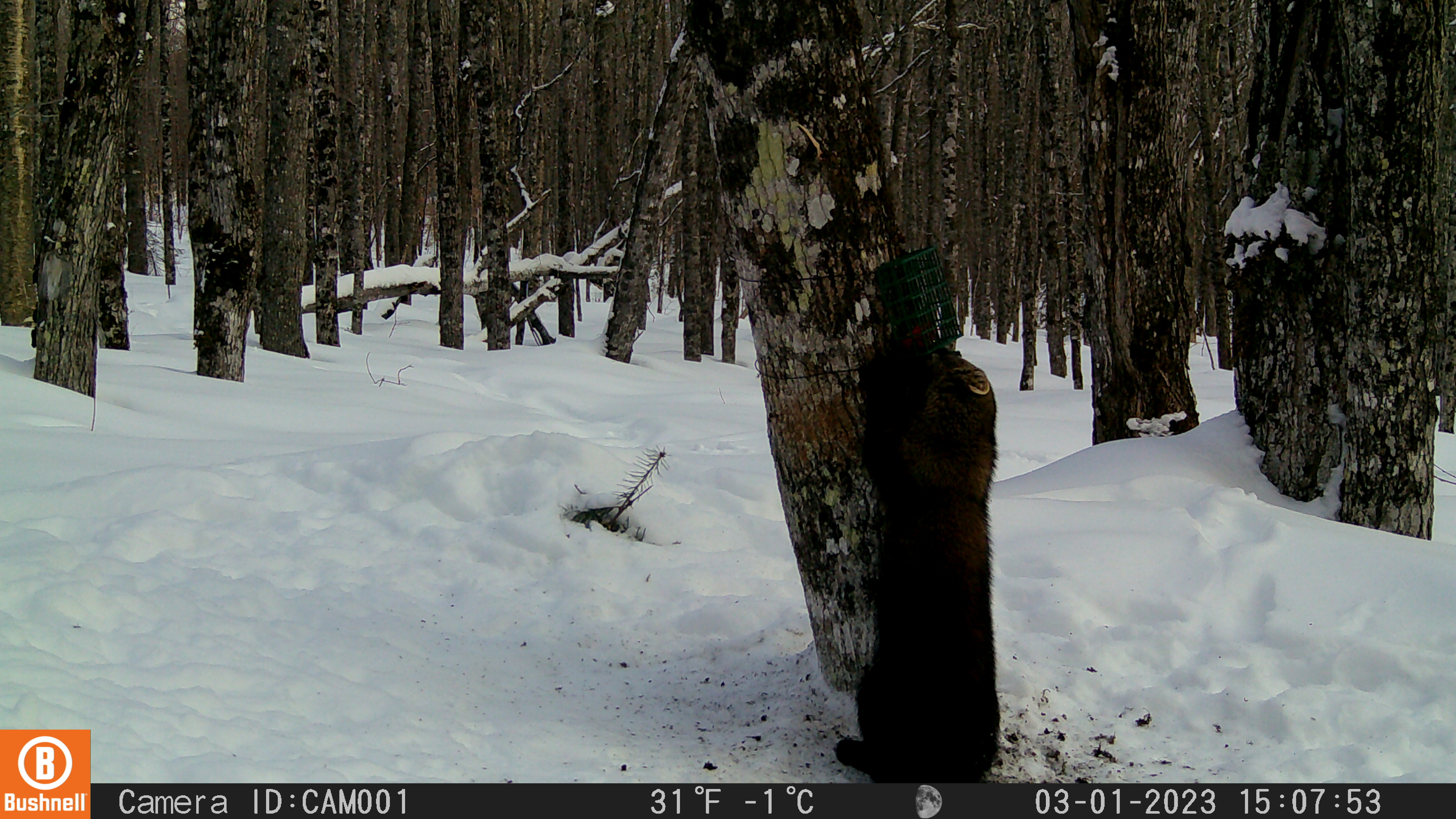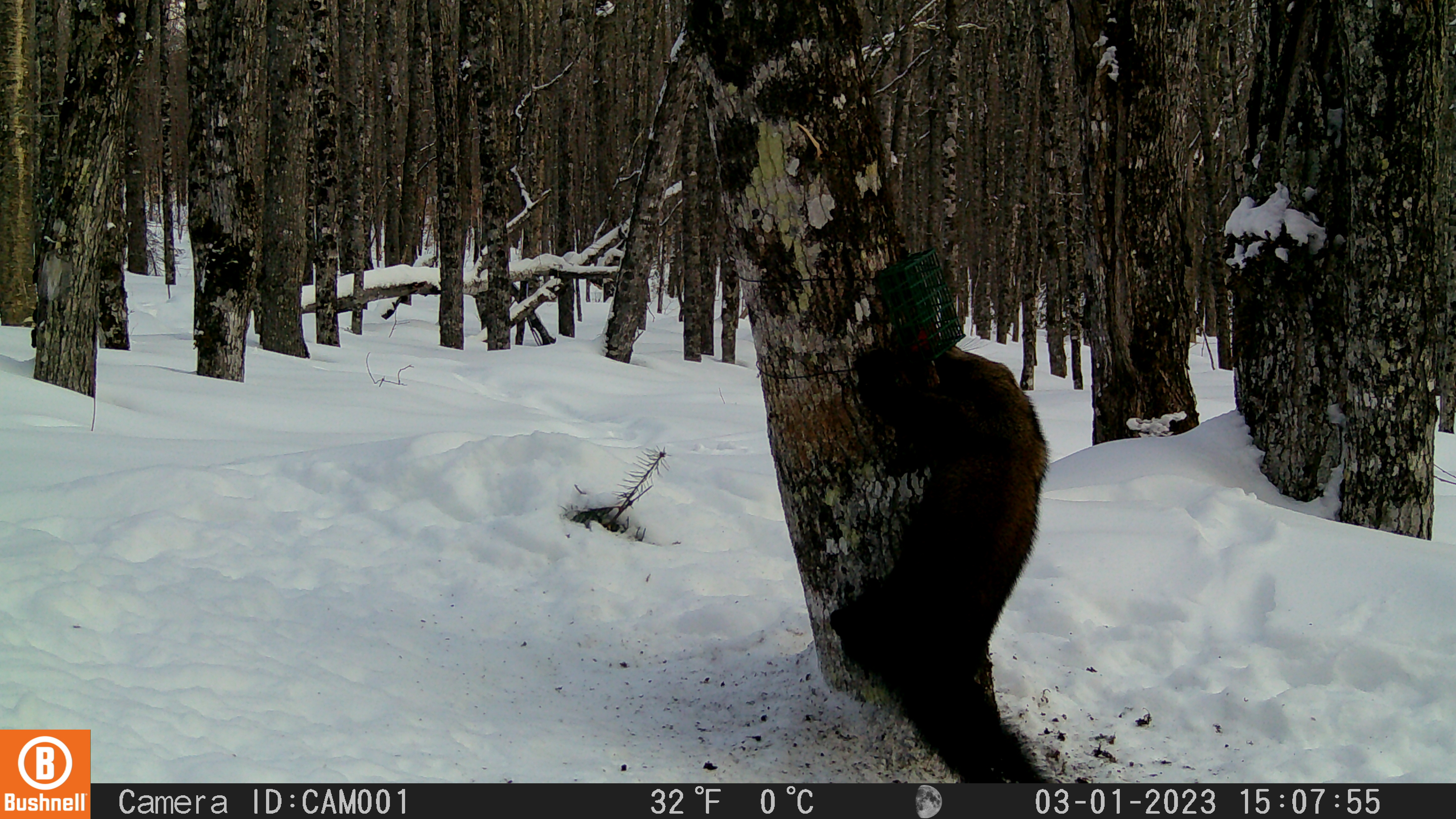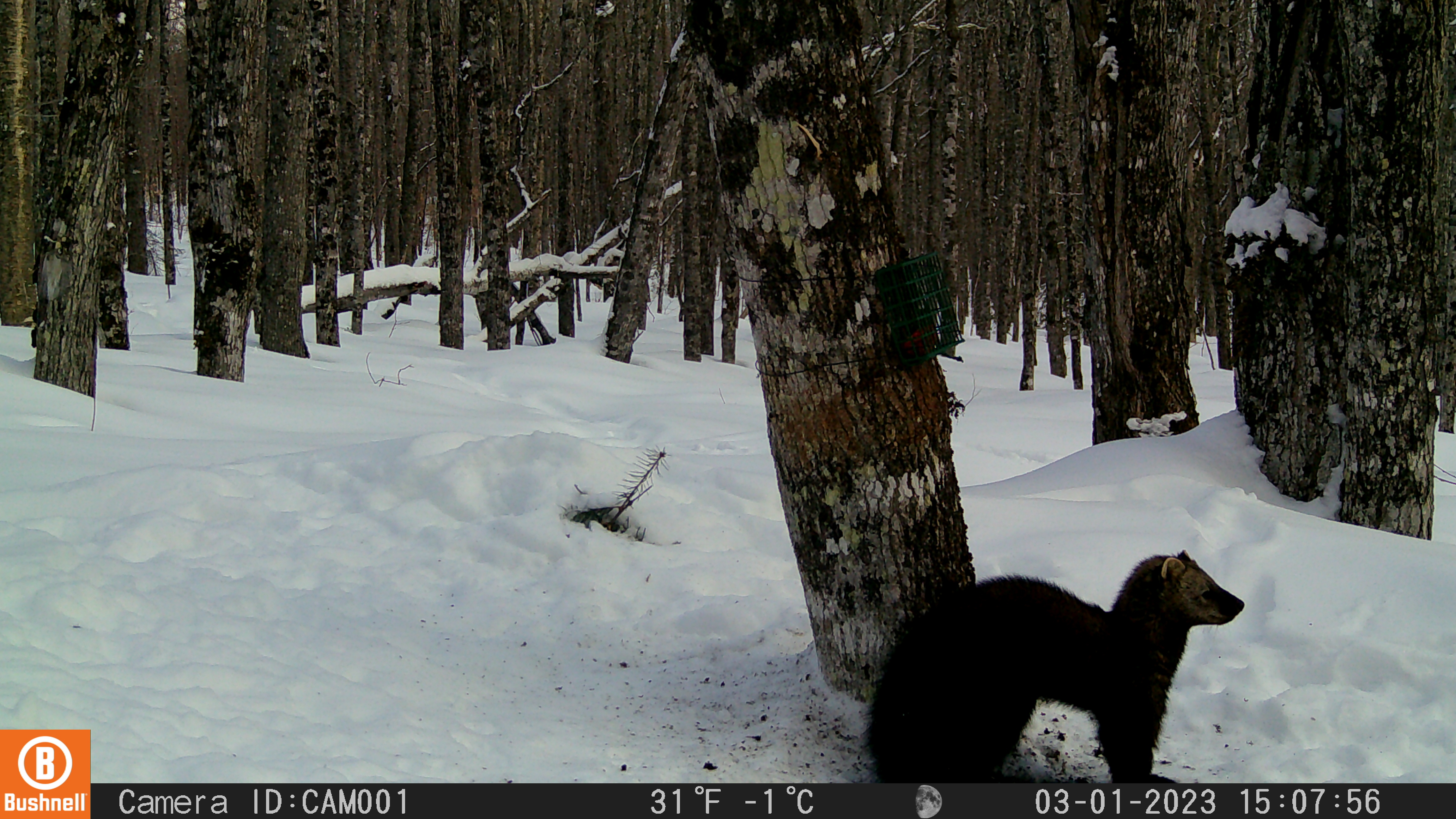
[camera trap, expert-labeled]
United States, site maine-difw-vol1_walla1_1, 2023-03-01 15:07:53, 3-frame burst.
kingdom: Animalia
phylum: Chordata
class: Mammalia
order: Carnivora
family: Mustelidae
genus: Pekania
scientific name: Pekania pennanti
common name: fisher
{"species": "fisher (Pekania pennanti)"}